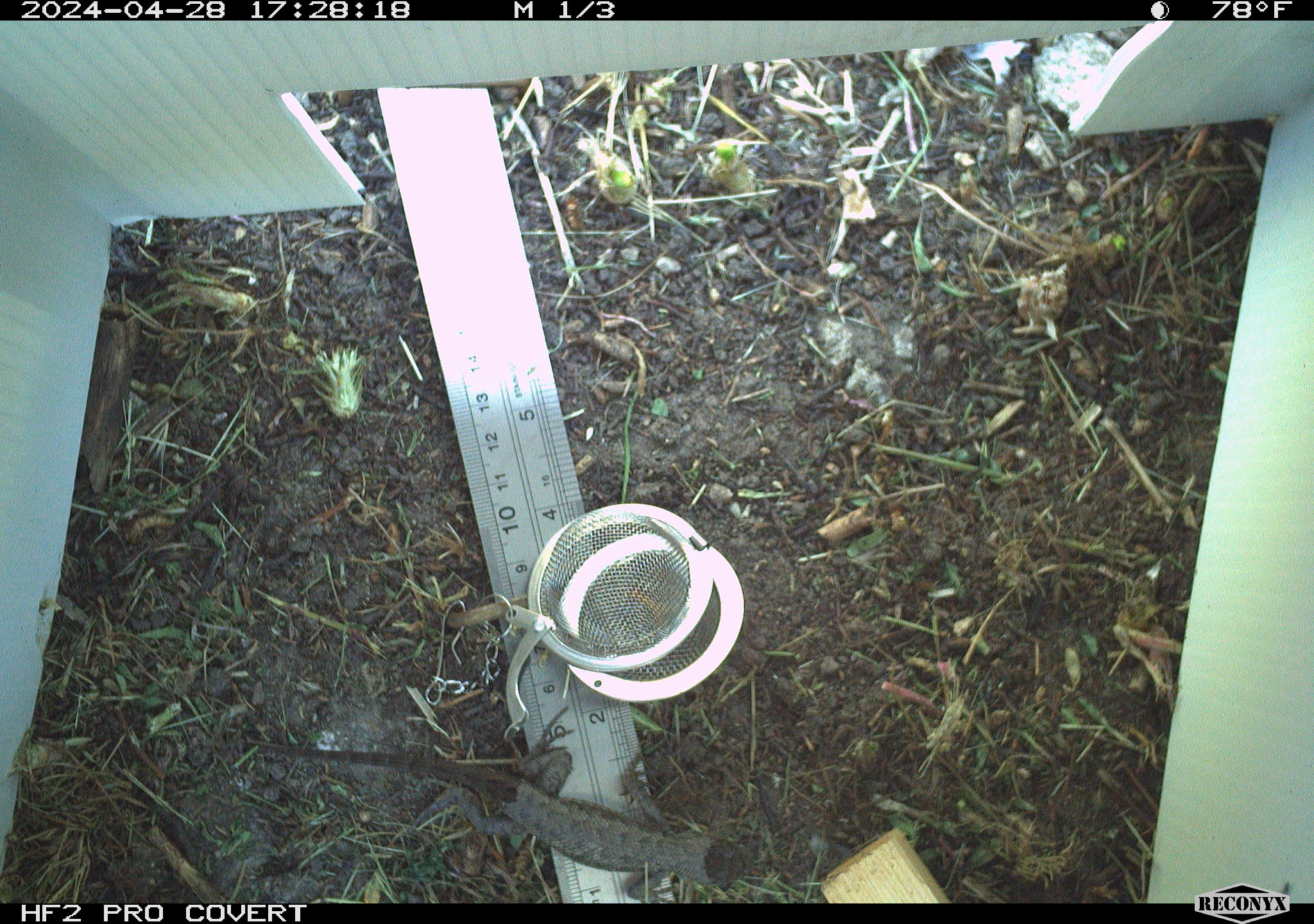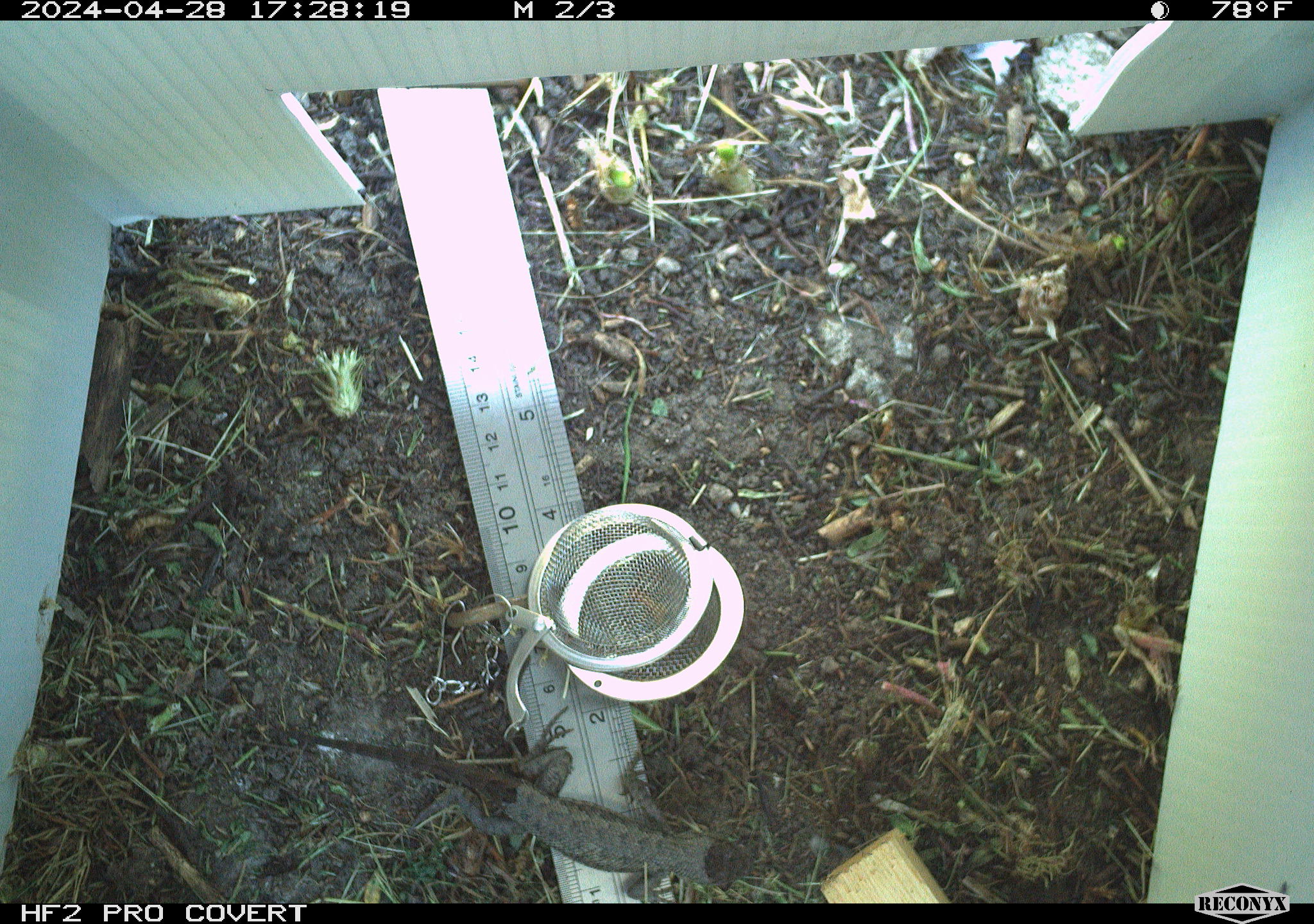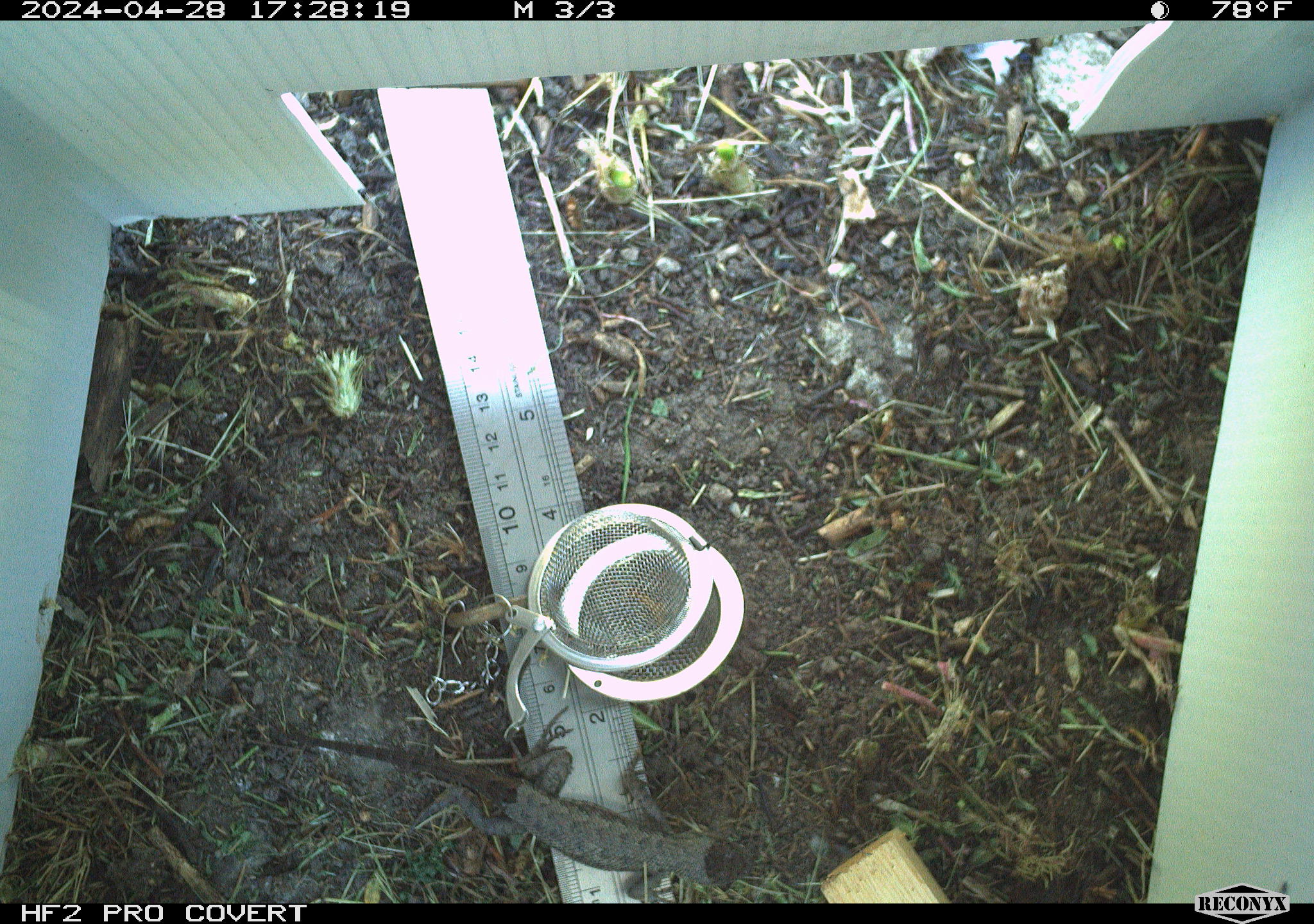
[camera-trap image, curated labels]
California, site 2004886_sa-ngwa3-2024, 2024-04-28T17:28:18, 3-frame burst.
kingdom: Animalia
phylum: Chordata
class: Reptilia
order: Squamata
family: Phrynosomatidae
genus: Sceloporus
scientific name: Sceloporus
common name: spiny lizards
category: sceloporus species